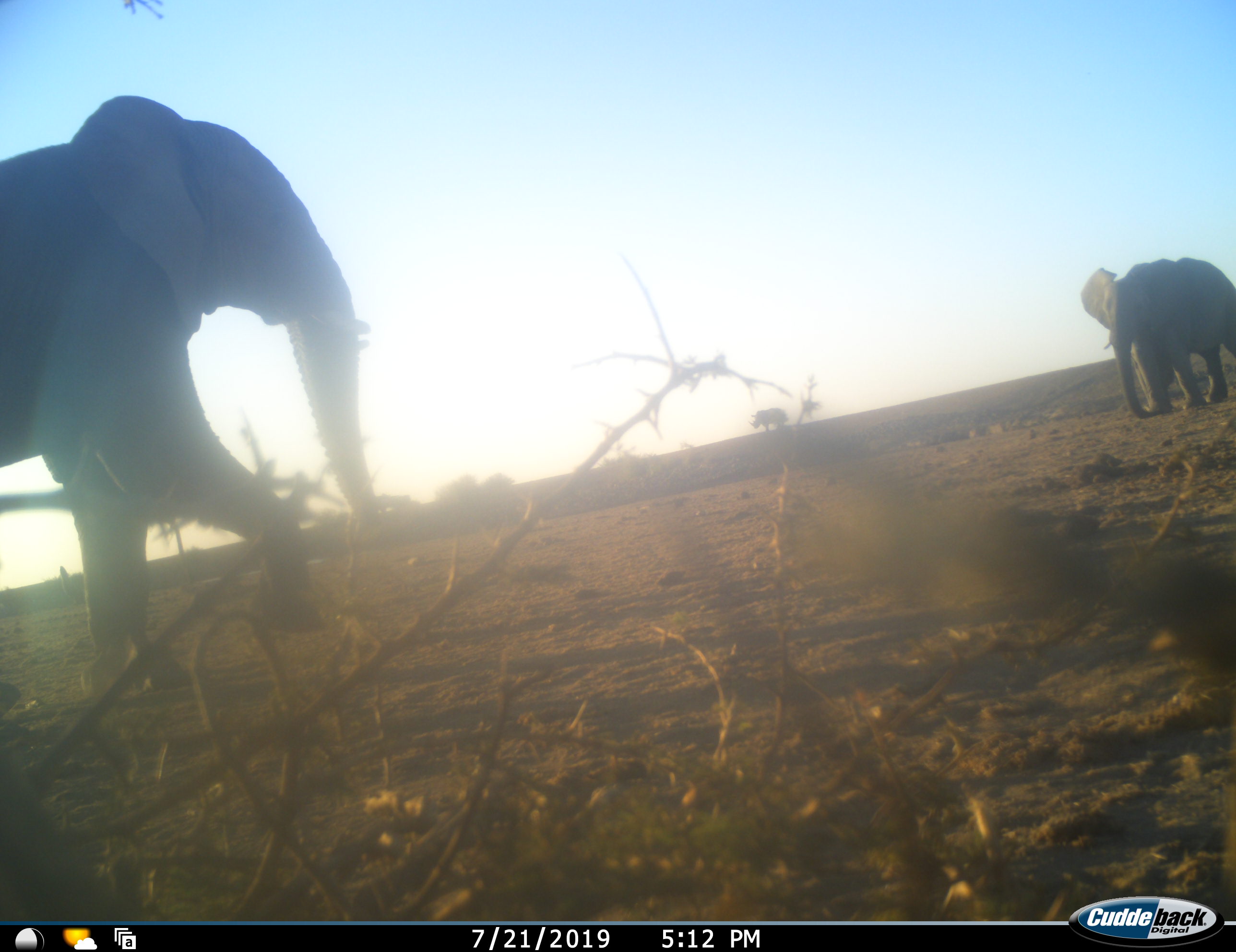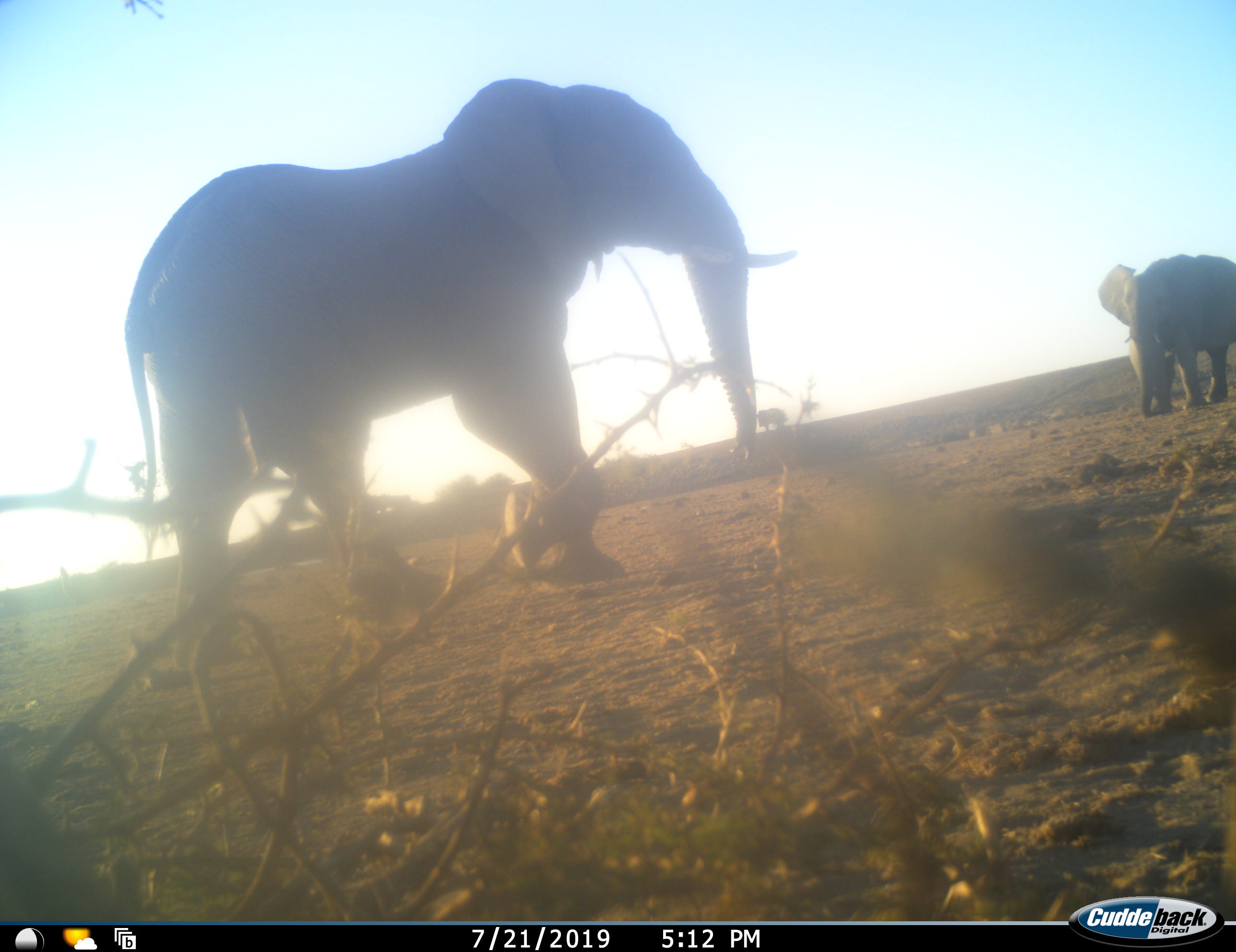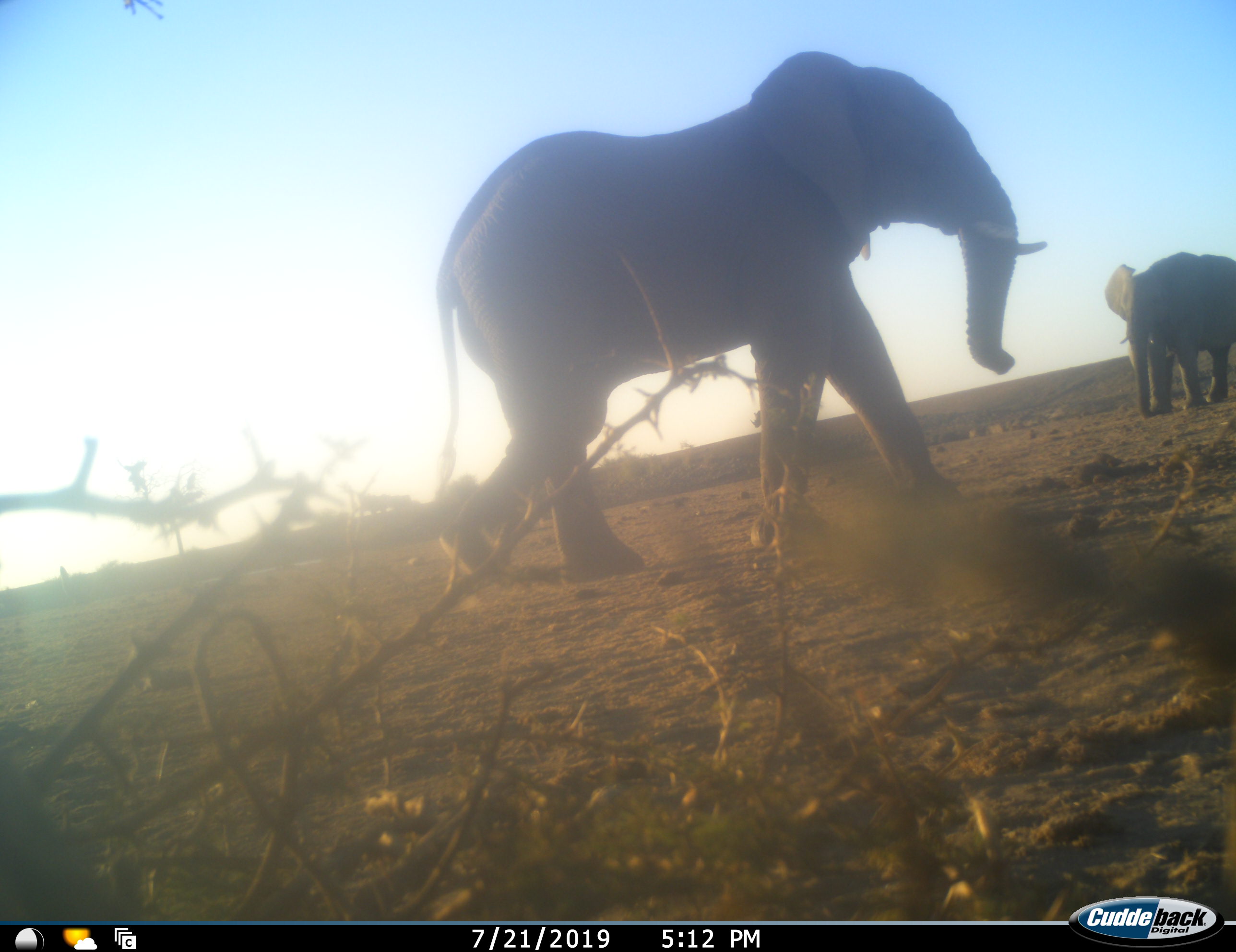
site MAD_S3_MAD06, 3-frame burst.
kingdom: Animalia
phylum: Chordata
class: Mammalia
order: Proboscidea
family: Elephantidae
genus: Loxodonta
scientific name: Loxodonta africana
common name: african bush elephant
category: elephant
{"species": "elephant (african bush elephant) (Loxodonta africana)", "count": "2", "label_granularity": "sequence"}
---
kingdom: Animalia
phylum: Chordata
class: Mammalia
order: Perissodactyla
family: Rhinocerotidae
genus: Ceratotherium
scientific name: Ceratotherium simum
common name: white rhinoceros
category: rhinoceroswhite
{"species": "rhinoceroswhite (white rhinoceros) (Ceratotherium simum)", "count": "1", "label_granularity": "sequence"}